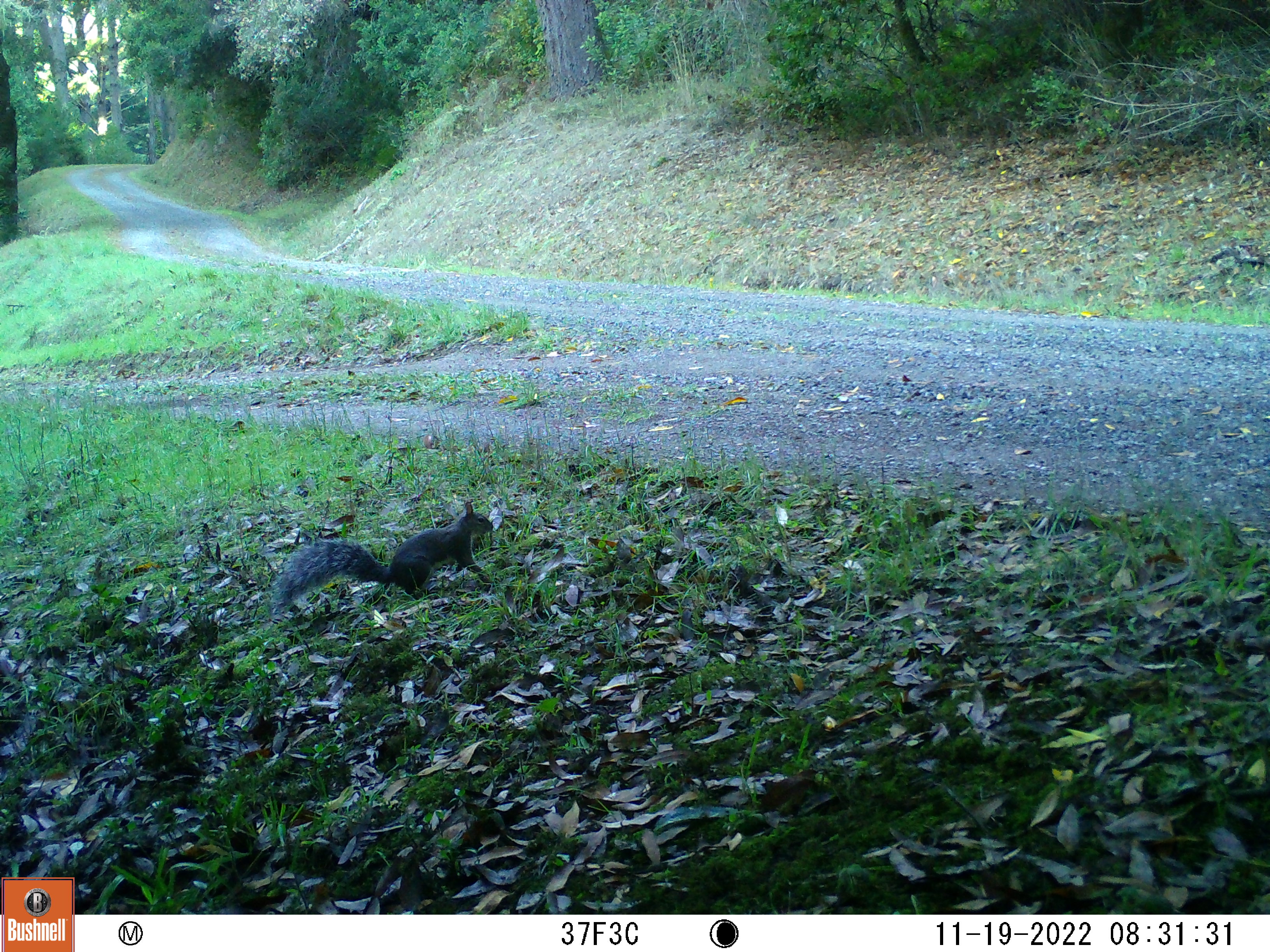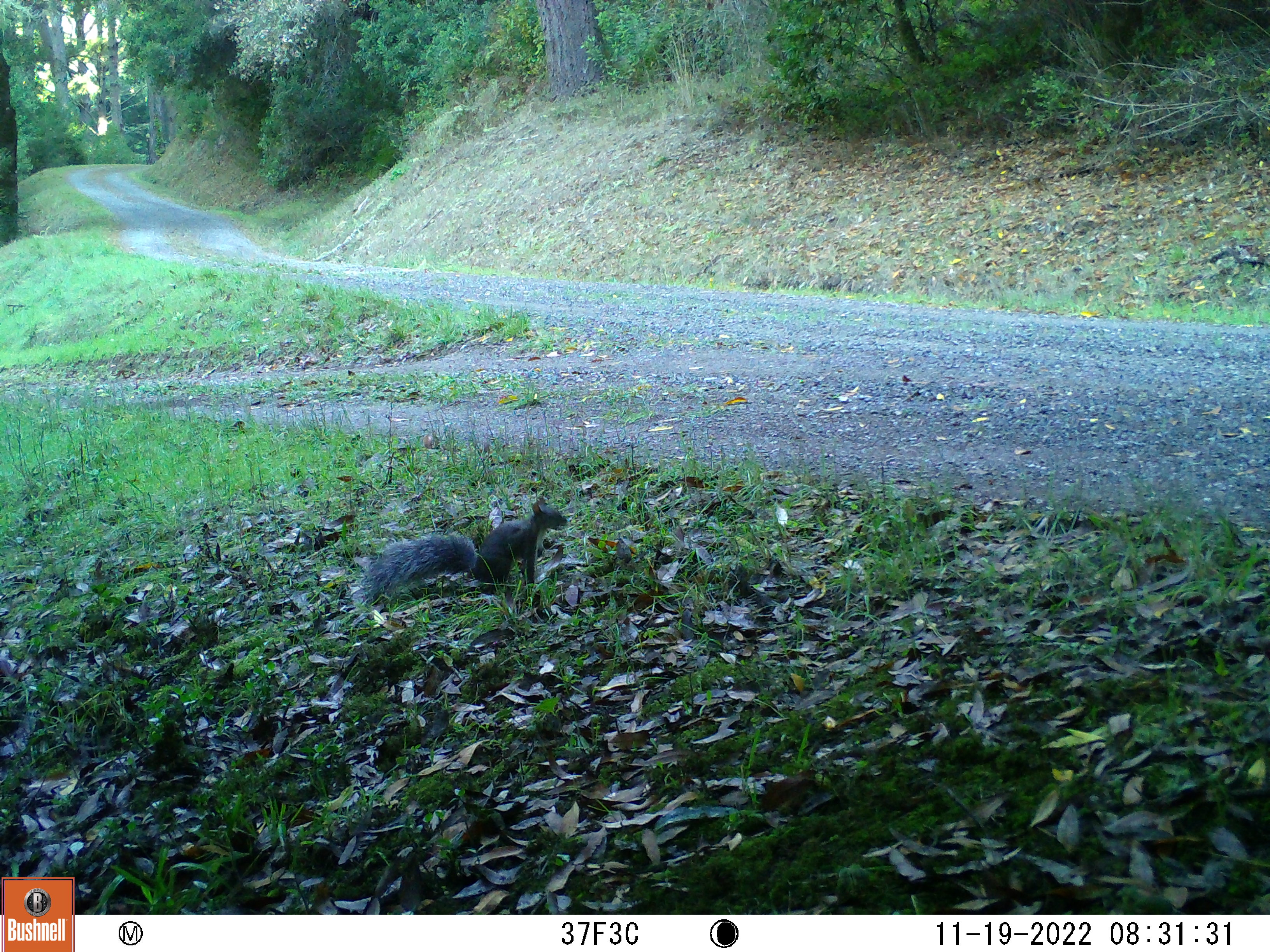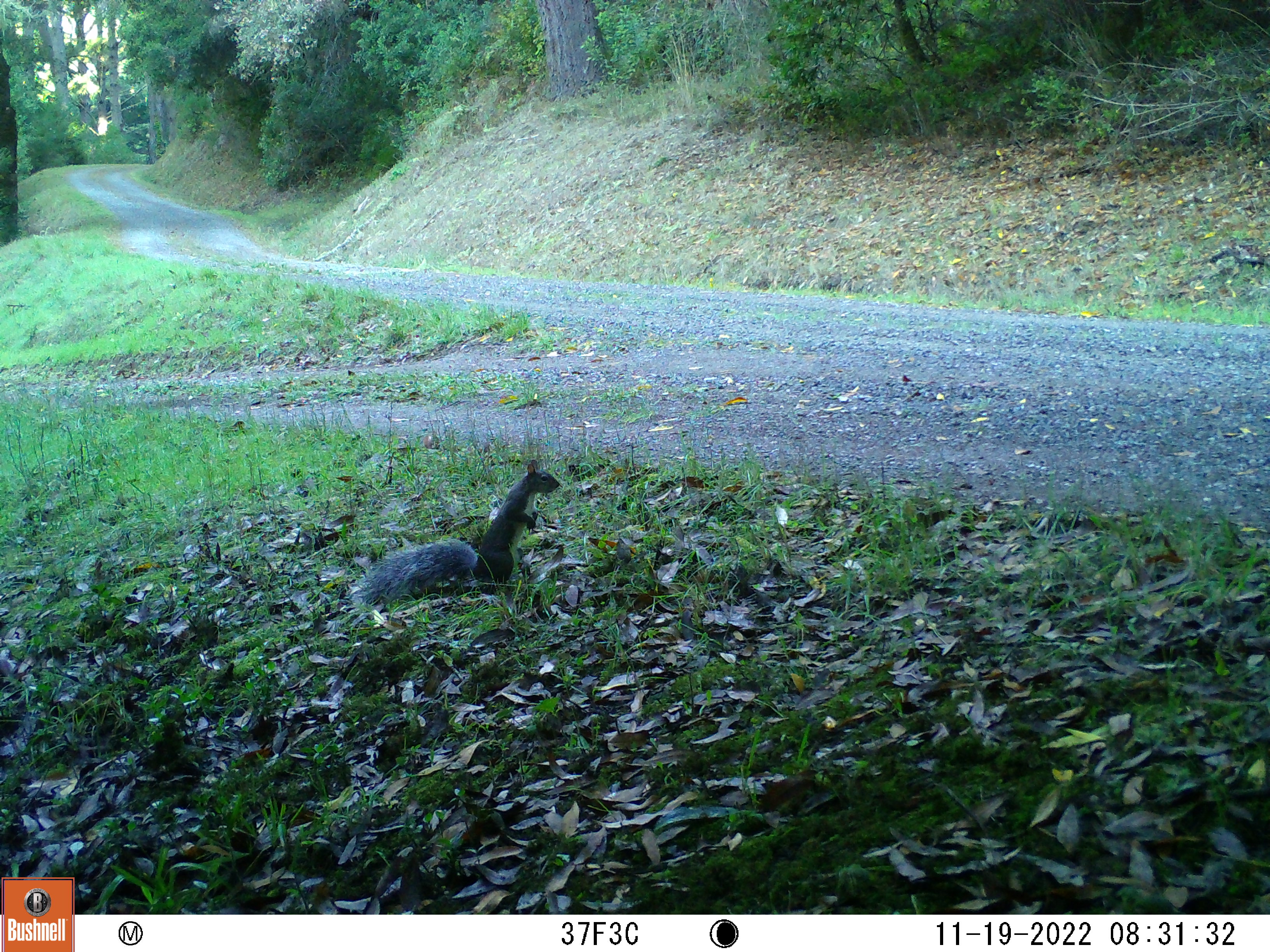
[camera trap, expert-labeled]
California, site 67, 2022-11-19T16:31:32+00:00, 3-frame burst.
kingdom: Animalia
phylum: Chordata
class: Mammalia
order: Rodentia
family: Sciuridae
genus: Sciurus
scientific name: Sciurus griseus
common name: western gray squirrel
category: western grey squirrel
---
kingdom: Animalia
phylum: Chordata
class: Mammalia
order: Rodentia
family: Sciuridae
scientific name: Sciuridae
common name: squirrel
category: unknown squirrel